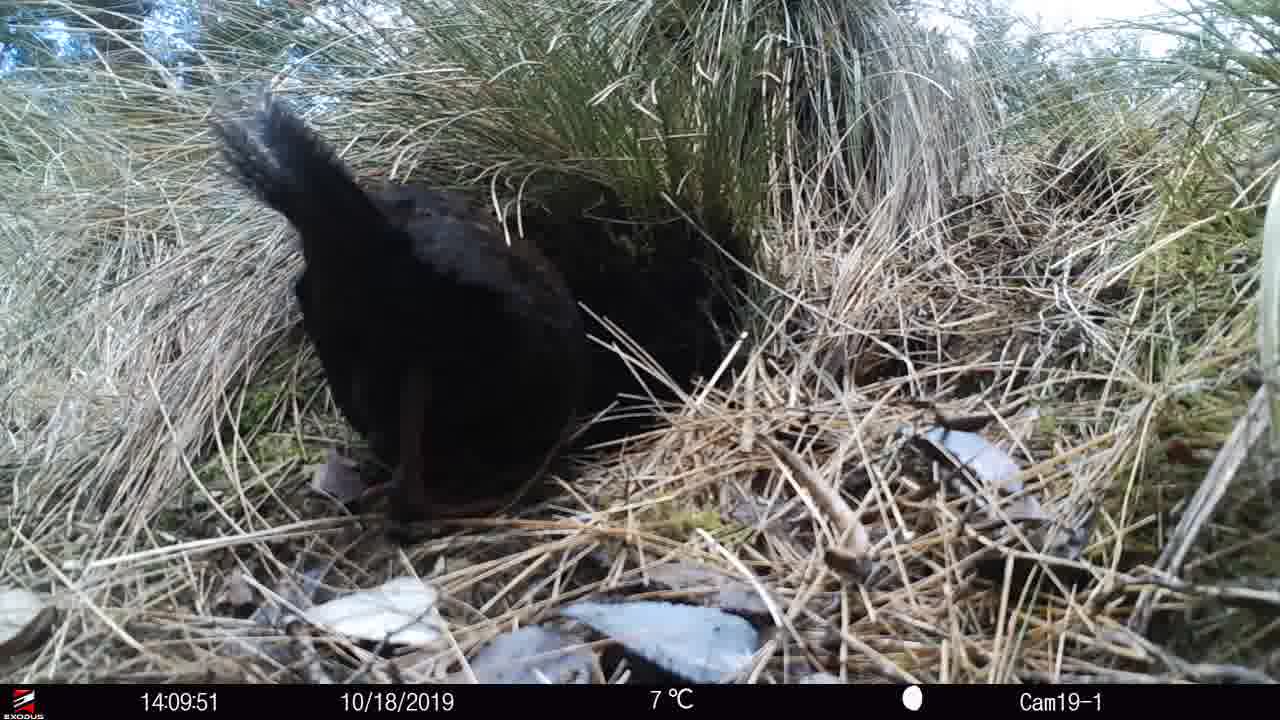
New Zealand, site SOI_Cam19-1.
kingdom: Animalia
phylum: Chordata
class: Aves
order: Gruiformes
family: Rallidae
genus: Gallirallus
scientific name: Gallirallus australis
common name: weka